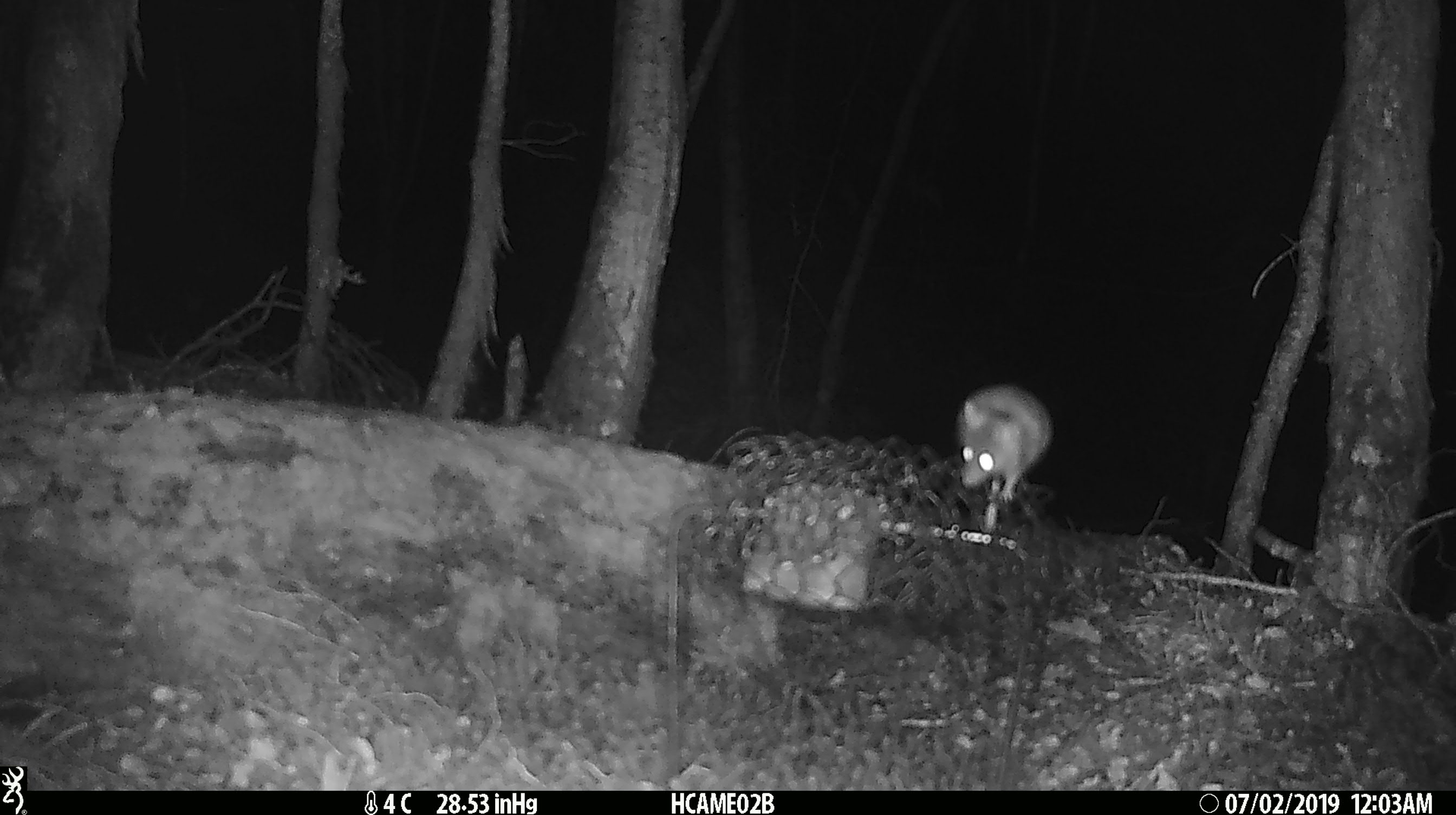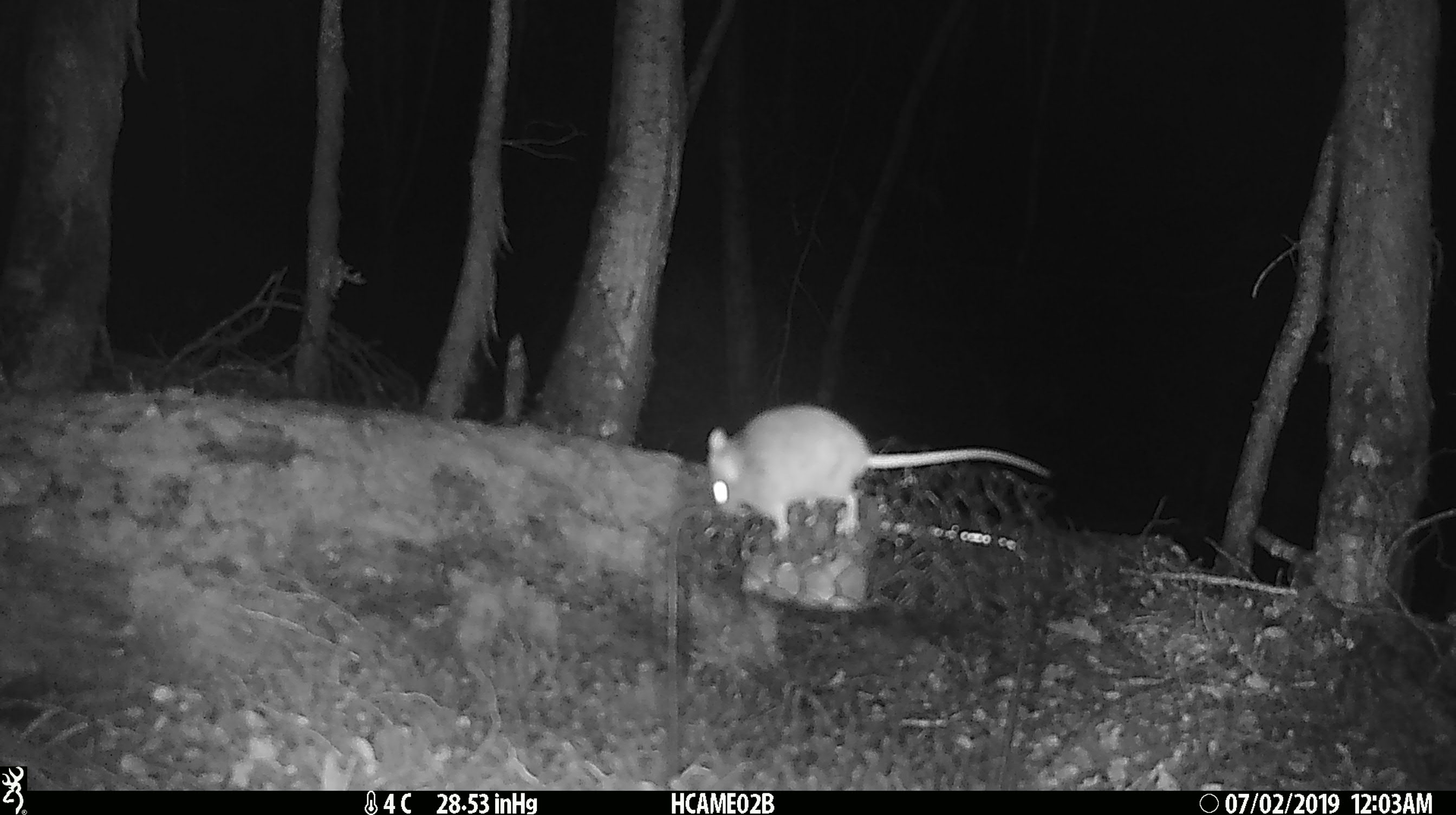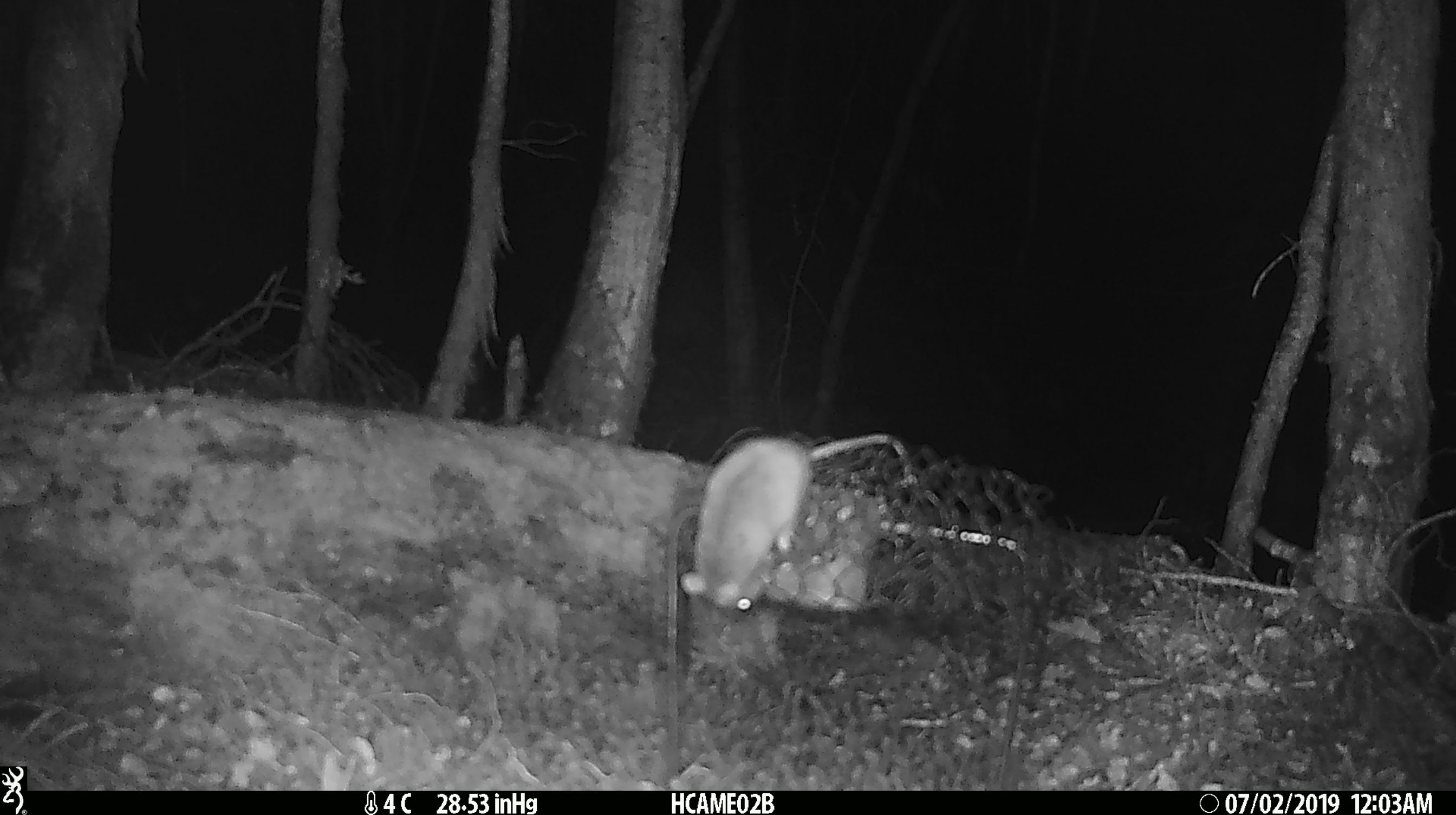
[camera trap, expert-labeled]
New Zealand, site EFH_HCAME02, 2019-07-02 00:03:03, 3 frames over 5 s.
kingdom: Animalia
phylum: Chordata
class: Mammalia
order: Rodentia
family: Muridae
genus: Mus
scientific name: Mus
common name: mouse